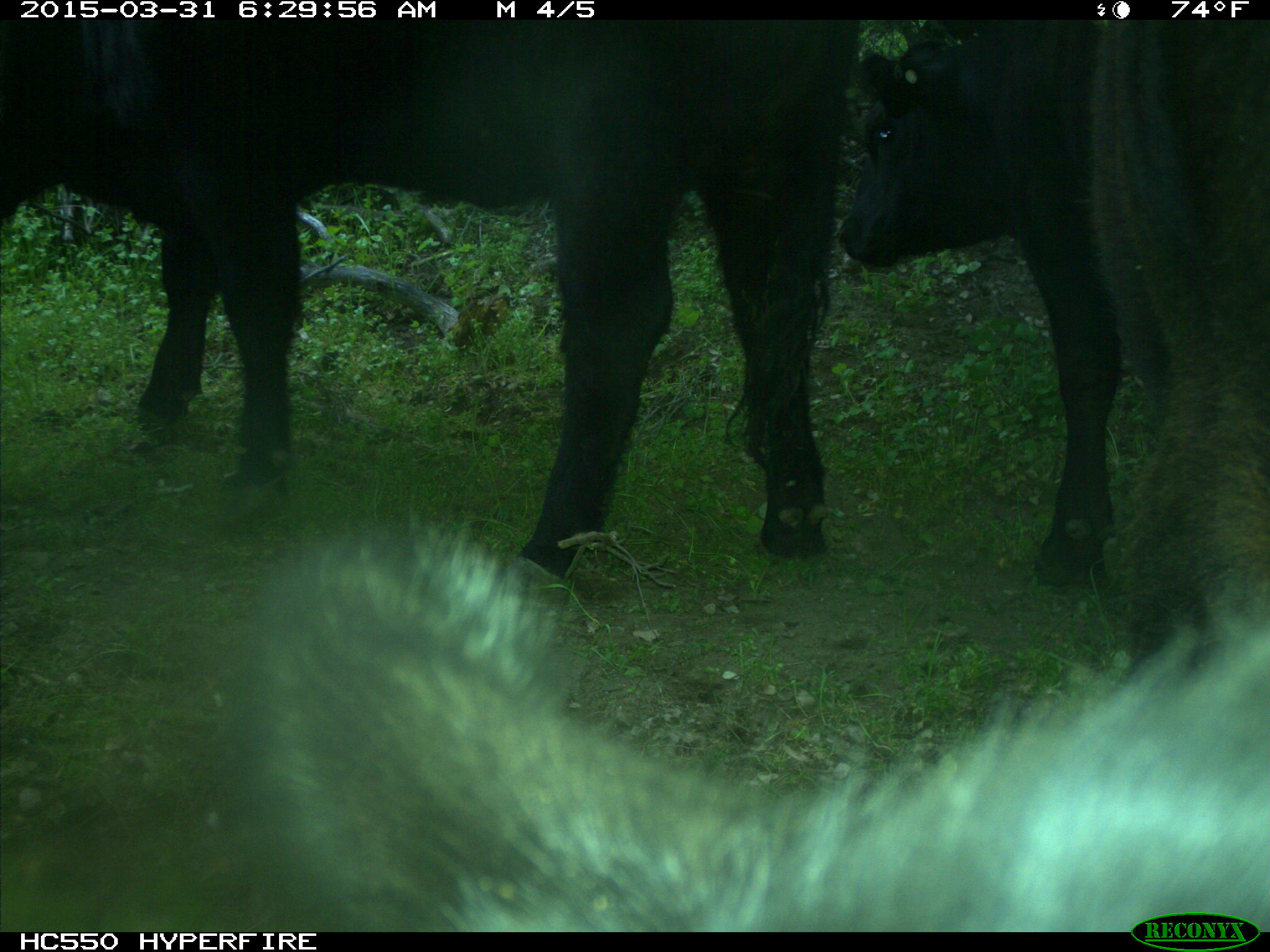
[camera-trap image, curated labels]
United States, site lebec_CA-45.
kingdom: Animalia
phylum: Chordata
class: Mammalia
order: Artiodactyla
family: Bovidae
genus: Bos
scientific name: Bos taurus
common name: domestic cow